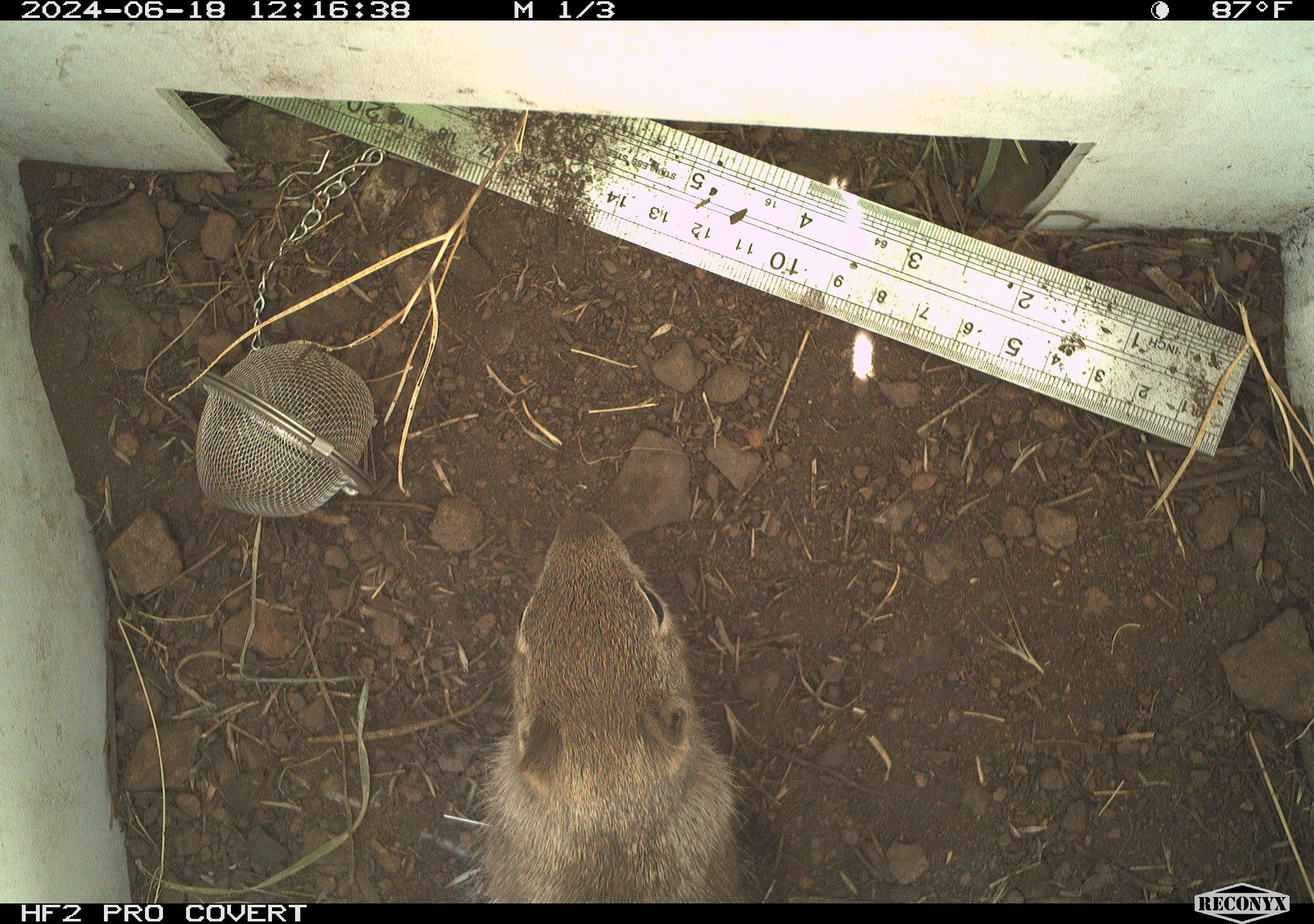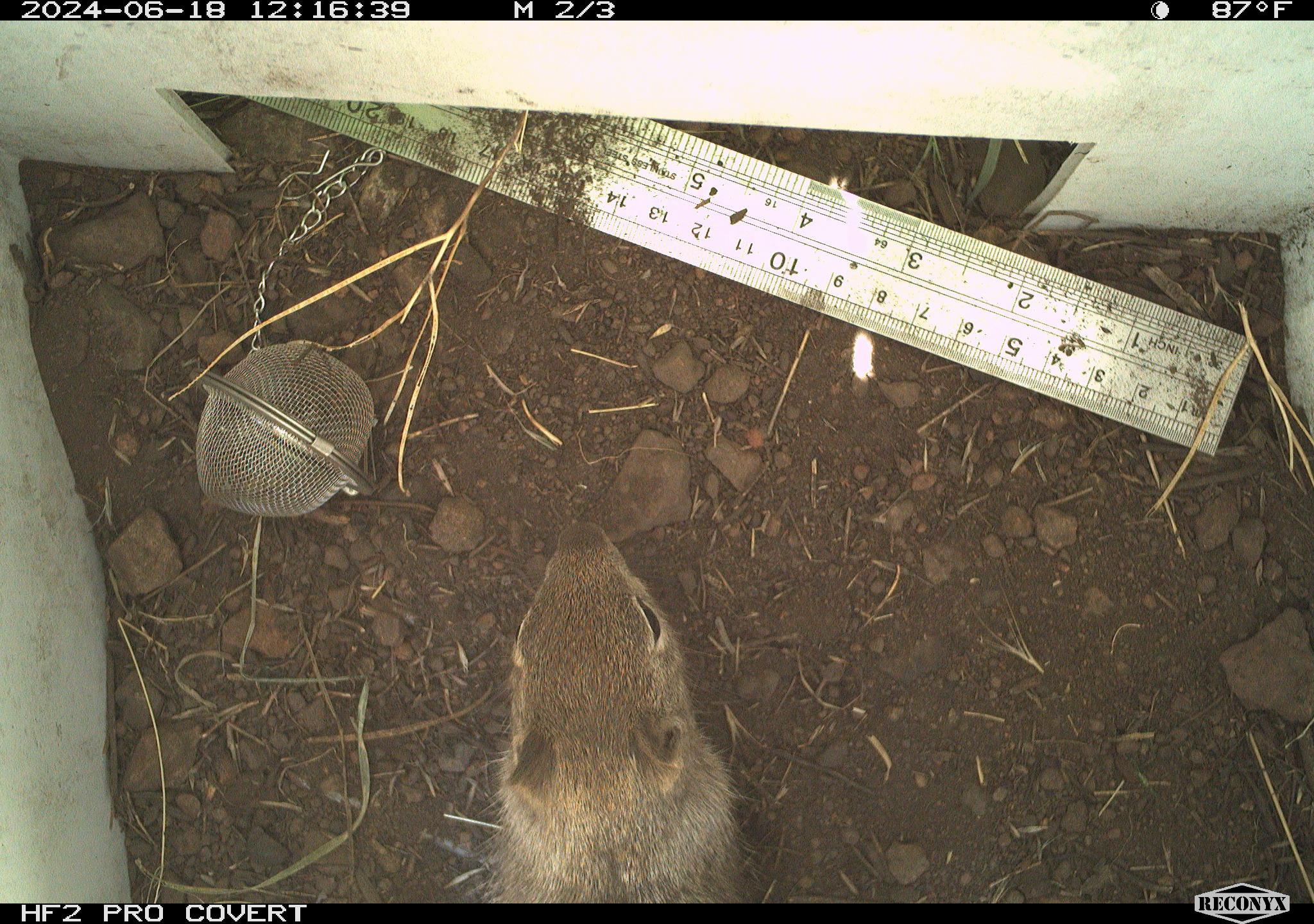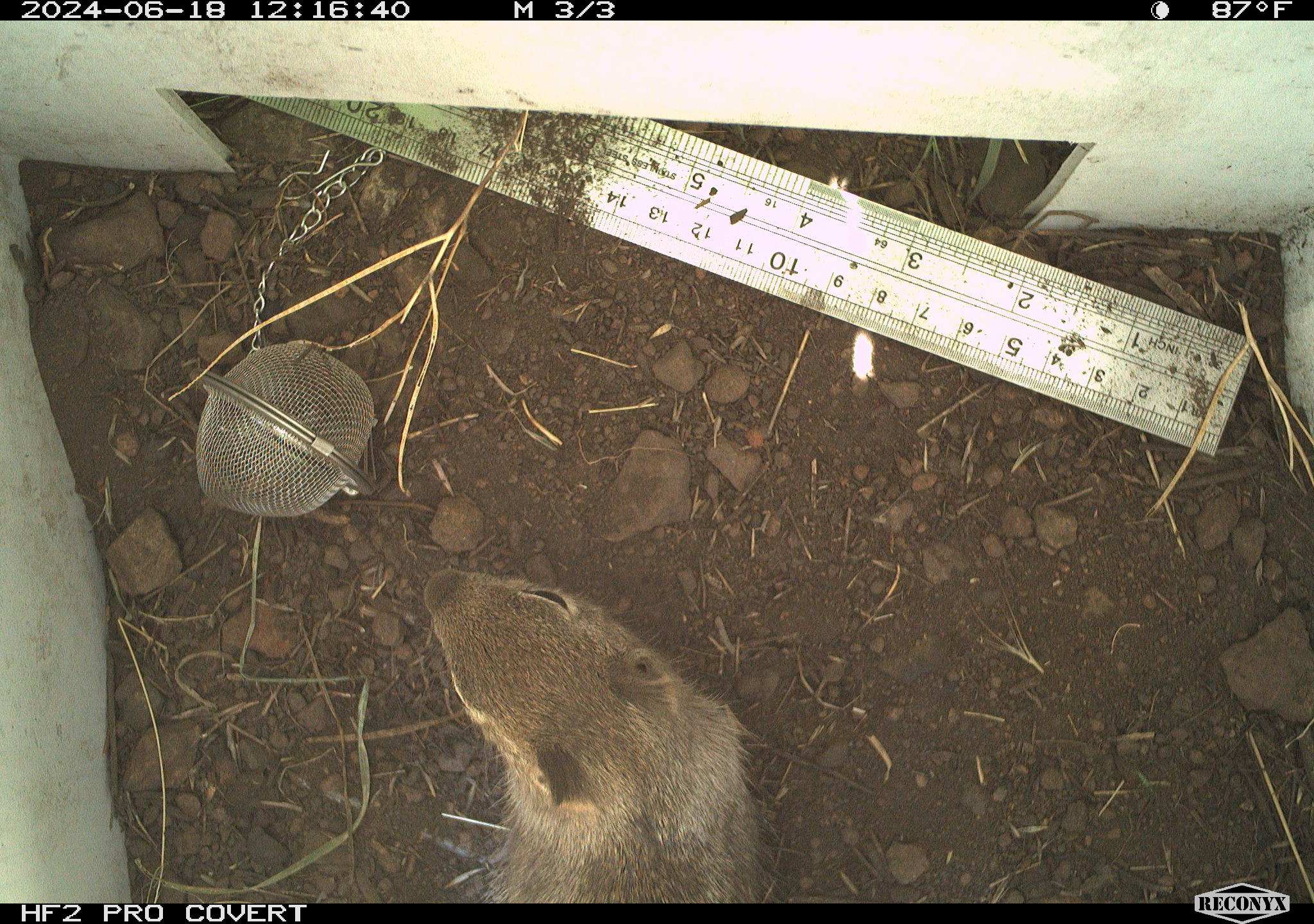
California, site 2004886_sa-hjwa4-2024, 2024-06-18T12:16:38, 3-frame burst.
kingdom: Animalia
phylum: Chordata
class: Mammalia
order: Rodentia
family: Sciuridae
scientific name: Sciuridae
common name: squirrels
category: sciuridae family